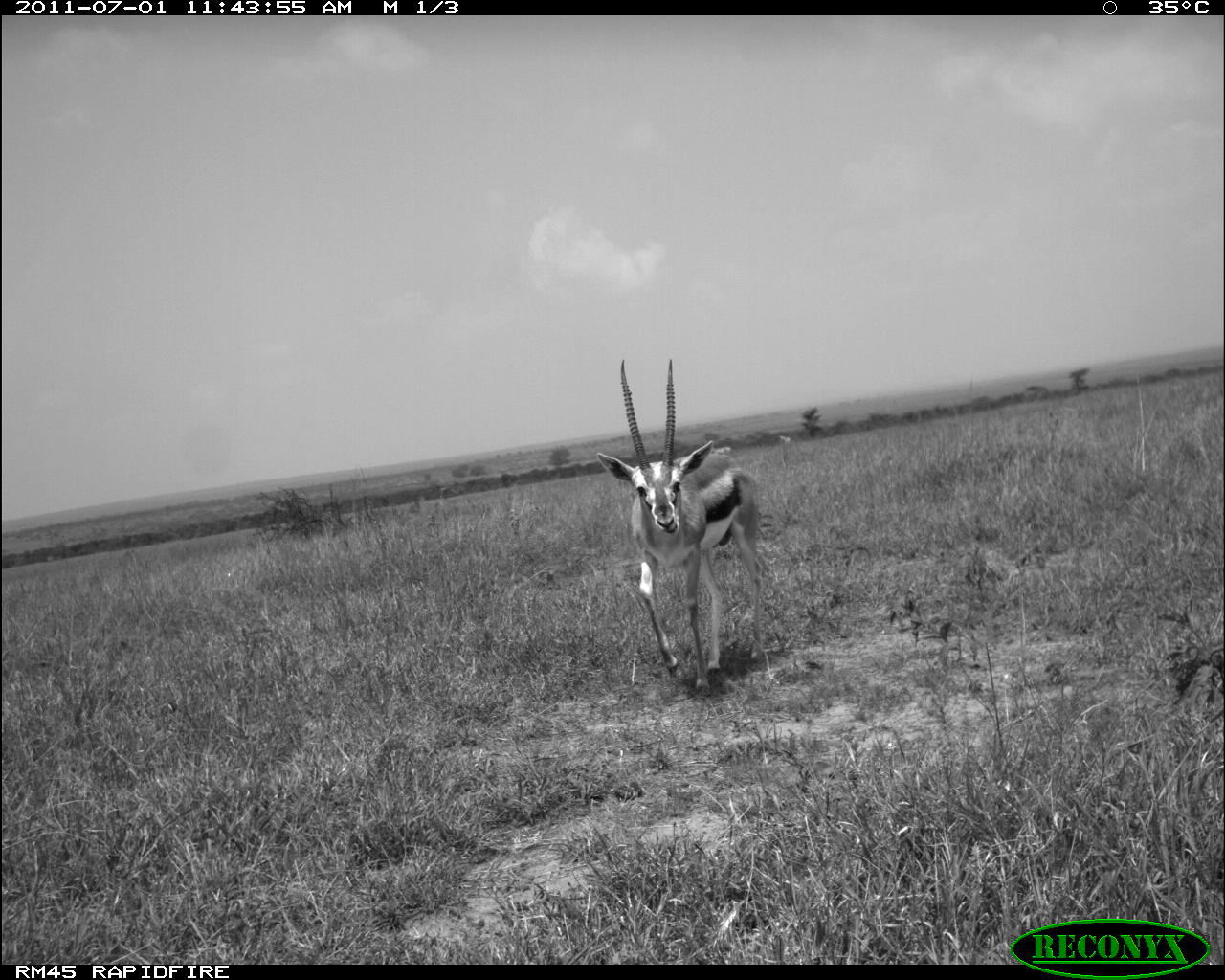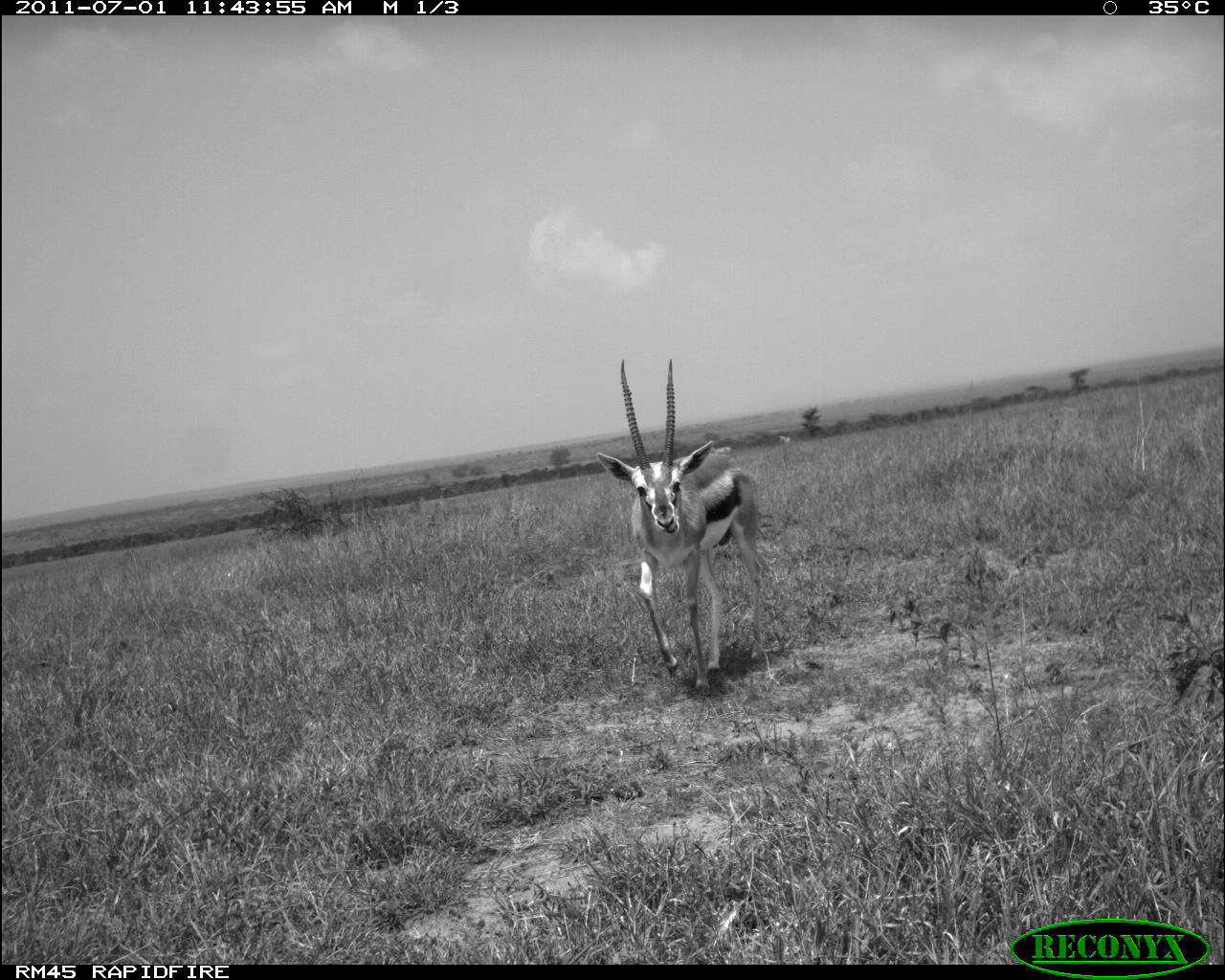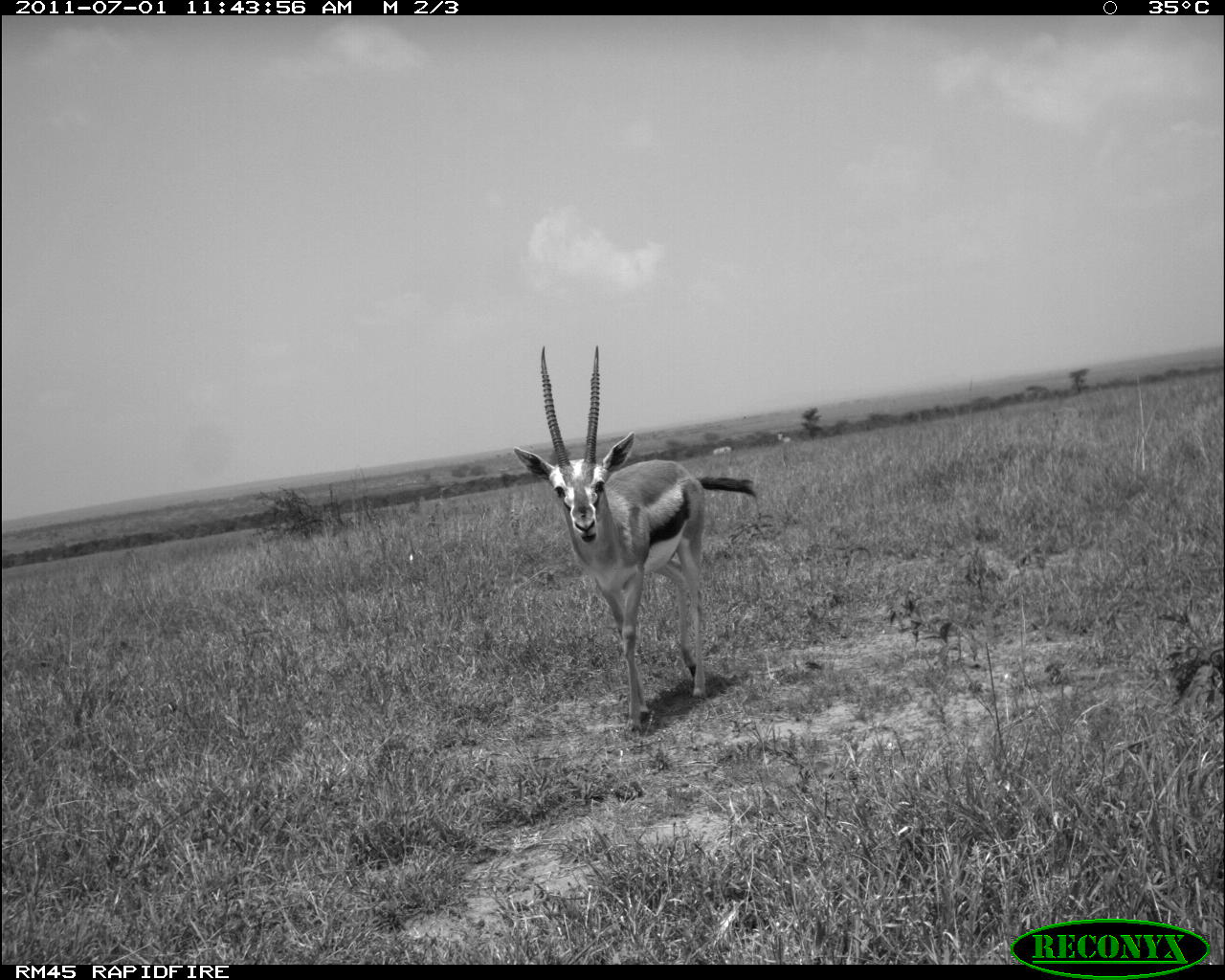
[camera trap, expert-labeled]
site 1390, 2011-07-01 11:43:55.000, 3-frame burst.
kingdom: Animalia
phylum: Chordata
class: Mammalia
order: Artiodactyla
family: Bovidae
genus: Eudorcas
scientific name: Eudorcas thomsonii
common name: thomson's gazelle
Eudorcas thomsonii (thomson's gazelle), count 1.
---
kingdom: Animalia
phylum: Chordata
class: Mammalia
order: Perissodactyla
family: Equidae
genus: Equus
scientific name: Equus quagga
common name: plains zebra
Equus quagga (plains zebra), count 2.